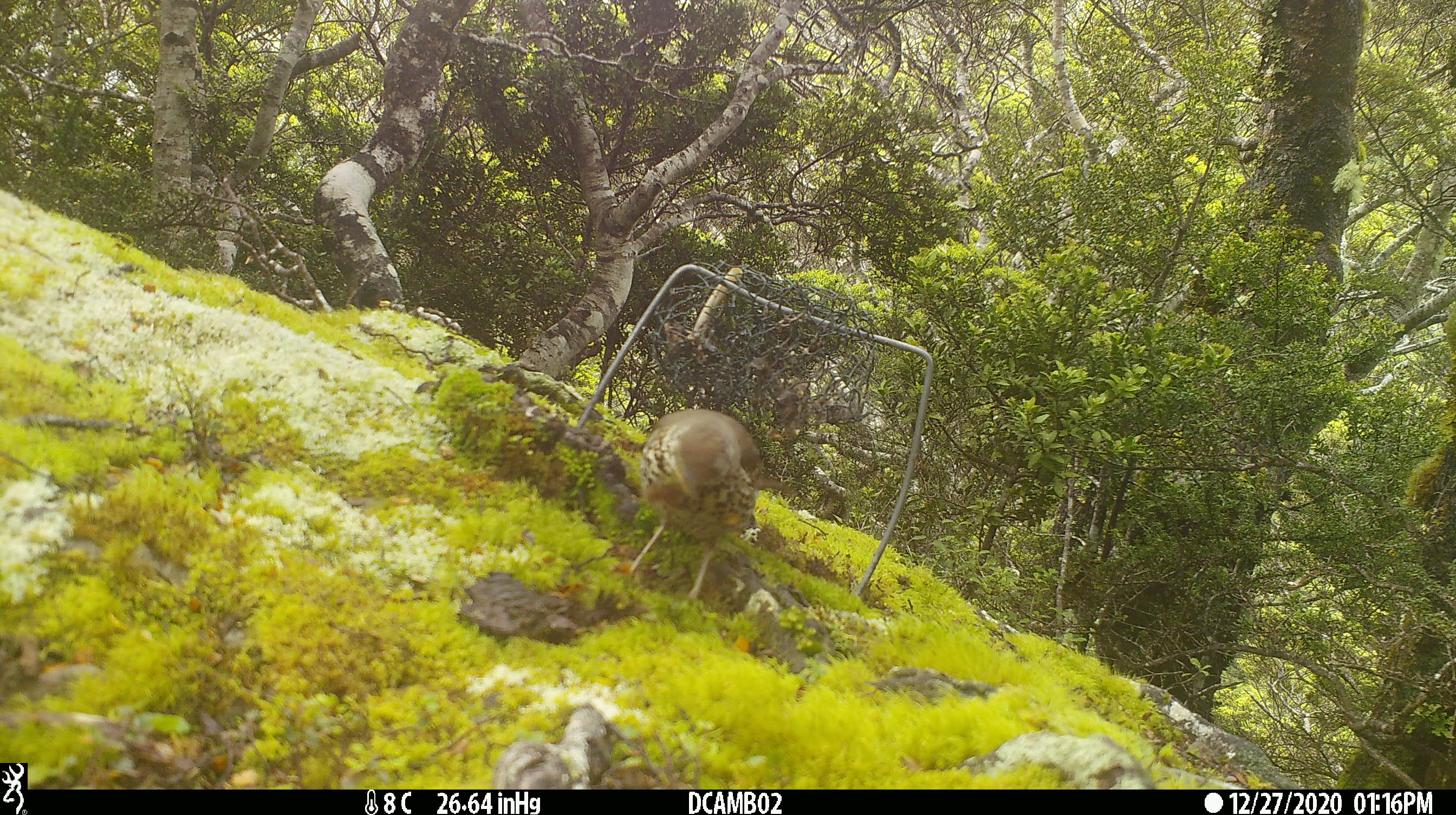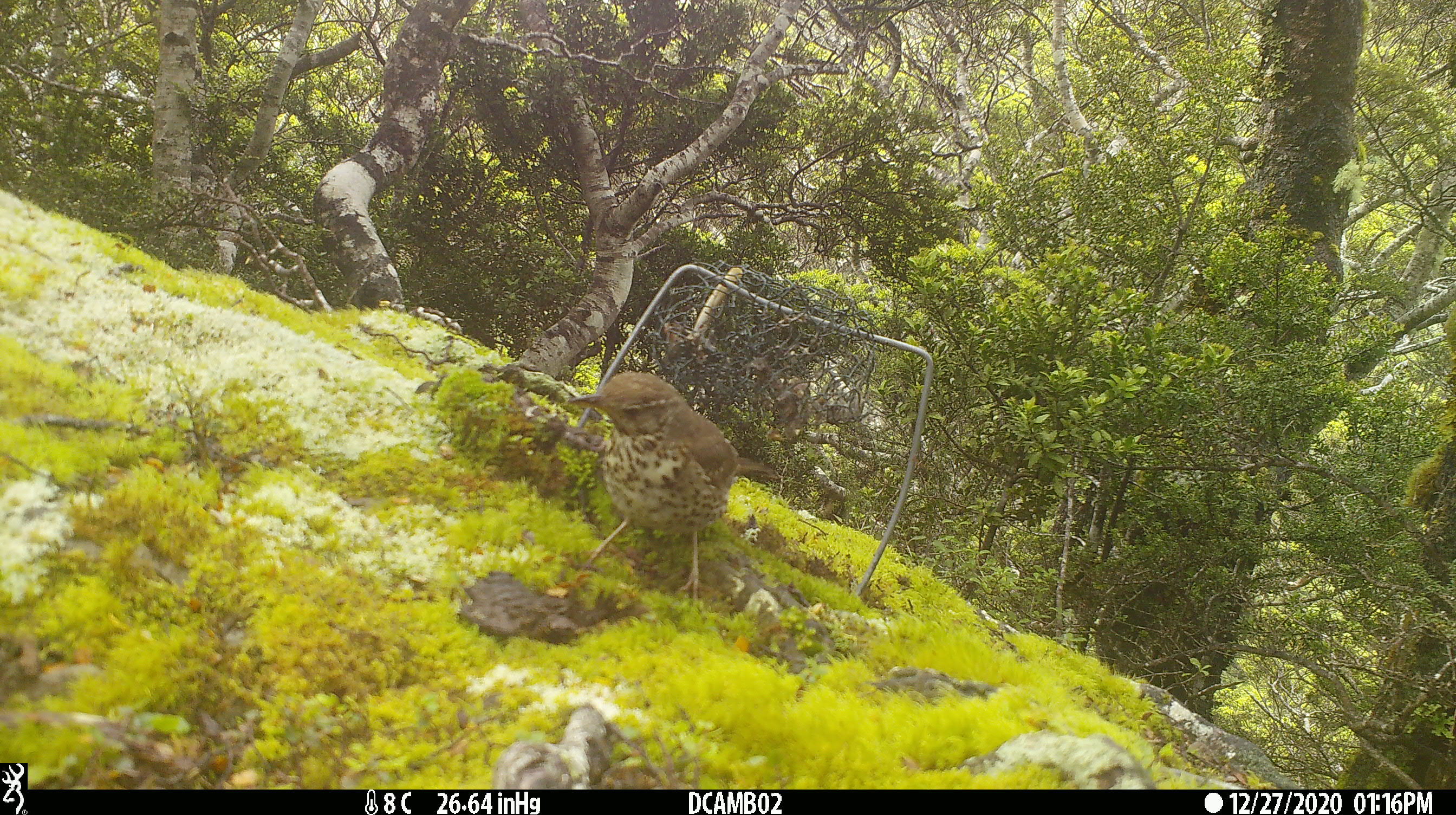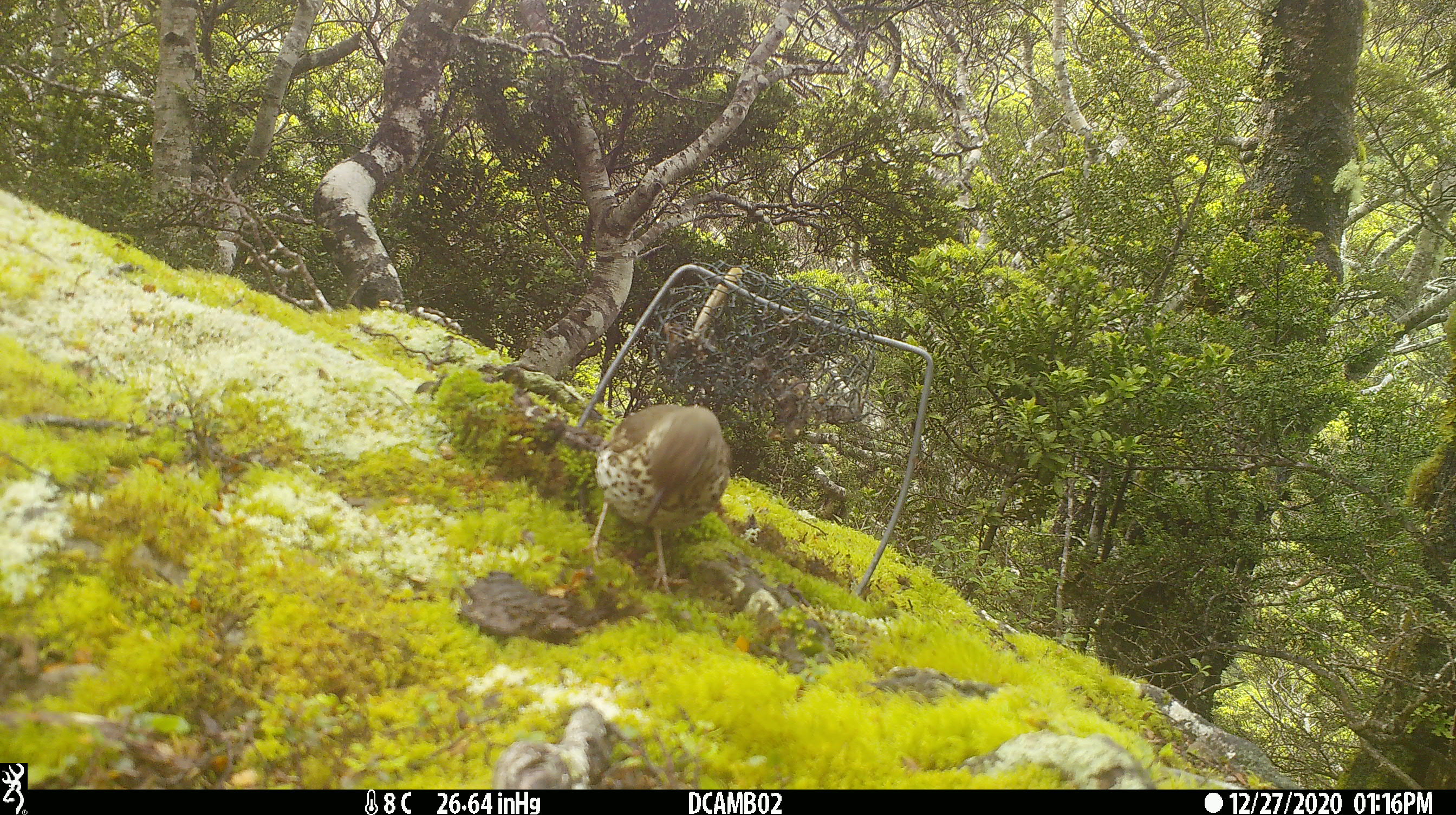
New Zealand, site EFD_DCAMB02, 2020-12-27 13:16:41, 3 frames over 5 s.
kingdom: Animalia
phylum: Chordata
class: Aves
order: Passeriformes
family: Turdidae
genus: Turdus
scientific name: Turdus philomelos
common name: song thrush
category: thrush